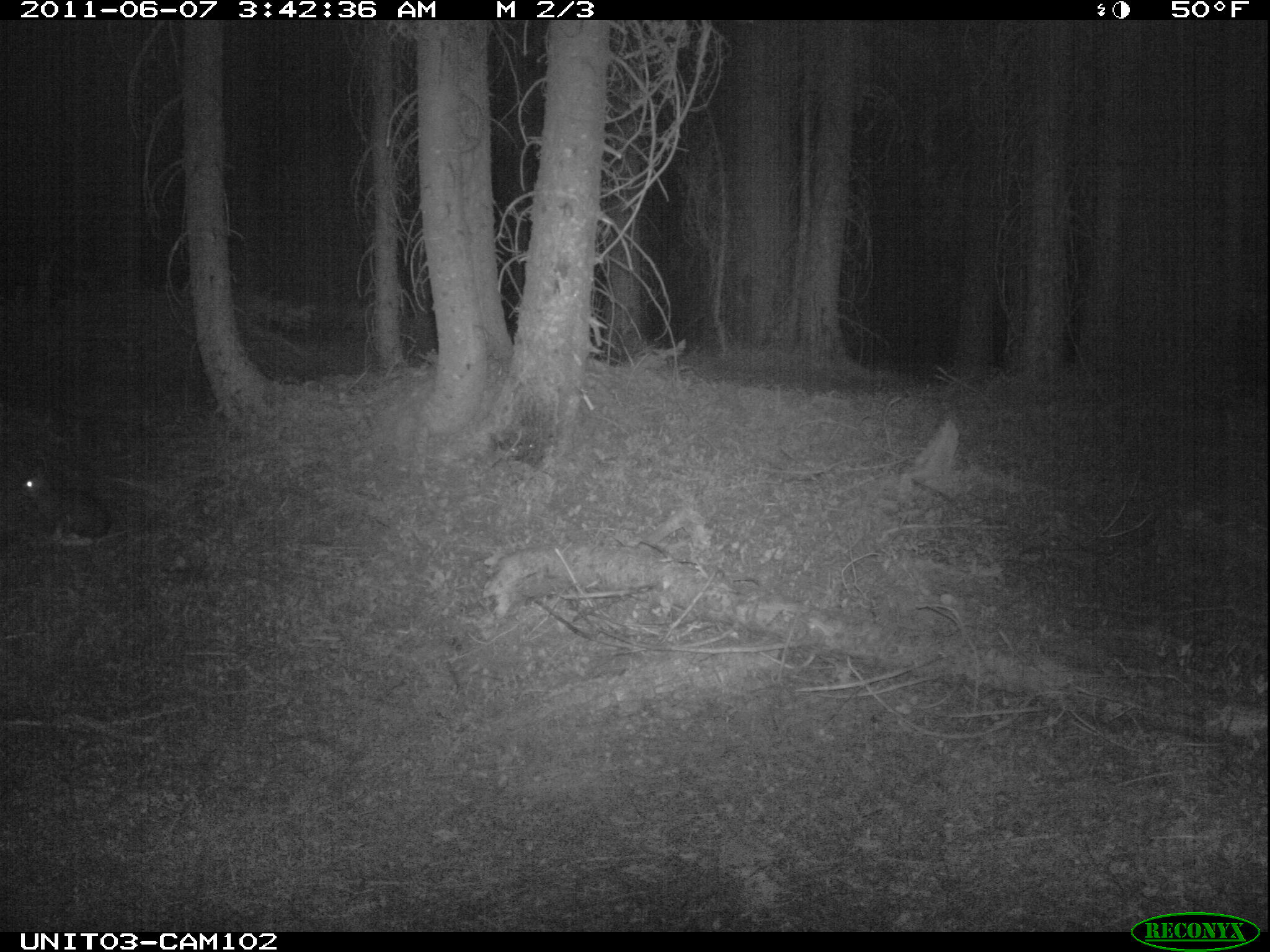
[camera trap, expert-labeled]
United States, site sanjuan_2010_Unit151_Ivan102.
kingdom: Animalia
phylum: Chordata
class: Mammalia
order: Lagomorpha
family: Leporidae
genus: Lepus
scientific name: Lepus americanus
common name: snowshoe hare